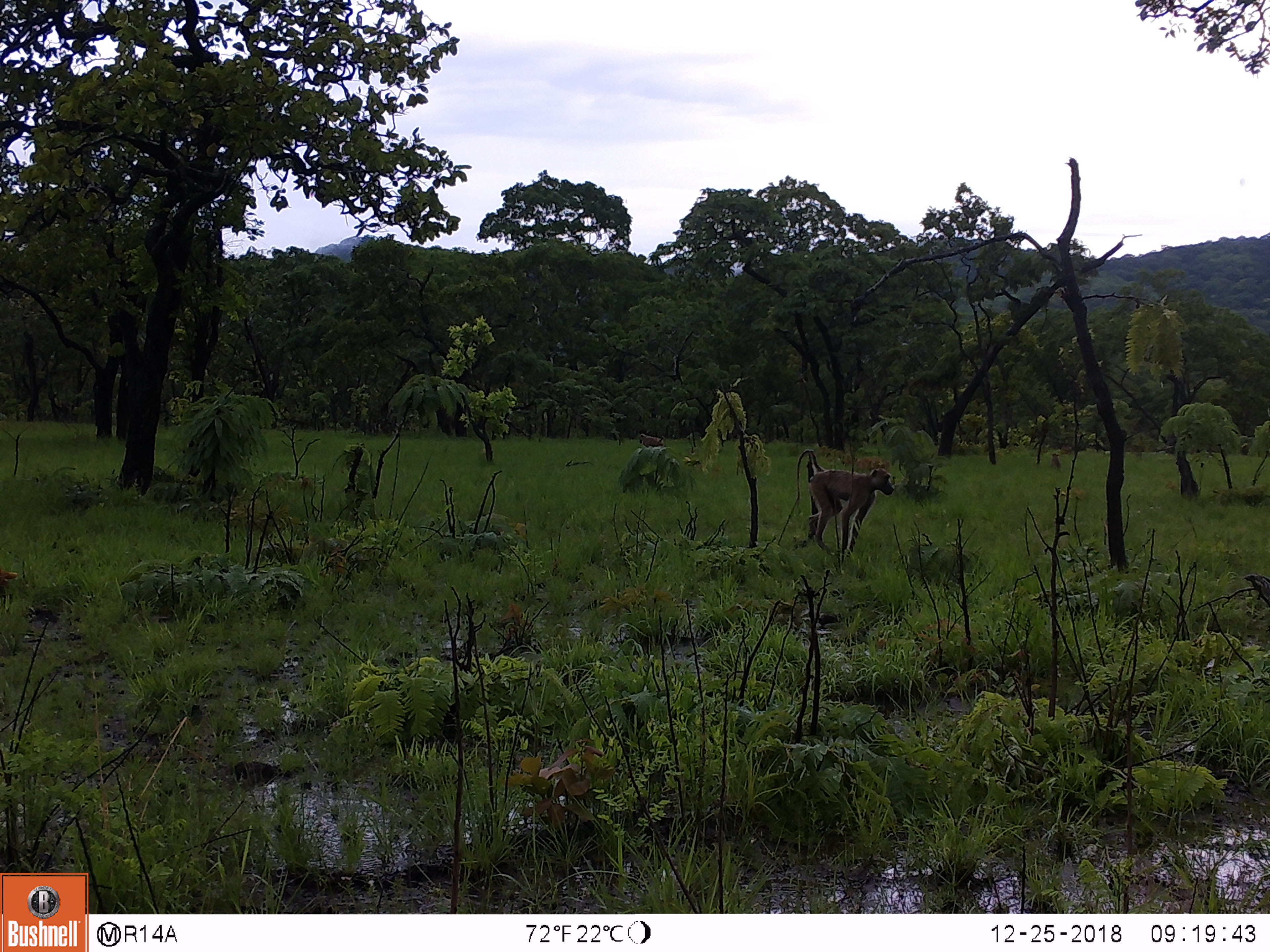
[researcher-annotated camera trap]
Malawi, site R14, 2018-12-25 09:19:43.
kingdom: Animalia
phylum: Chordata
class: Mammalia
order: Primates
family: Cercopithecidae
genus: Papio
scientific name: Papio cynocephalus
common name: yellow baboon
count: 1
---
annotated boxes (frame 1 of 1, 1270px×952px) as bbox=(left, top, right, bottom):
yellow baboon: bbox=(787, 438, 899, 564)